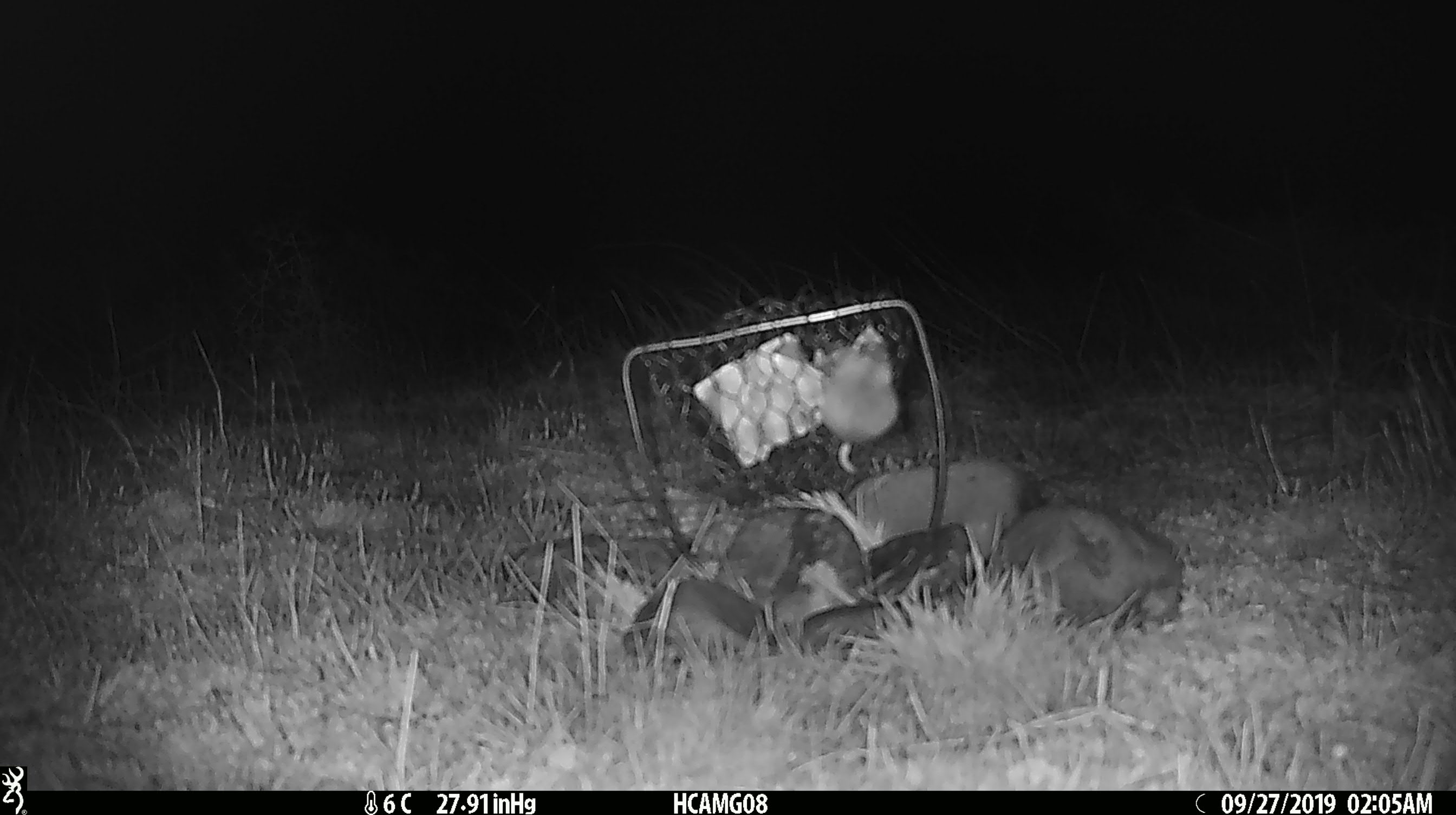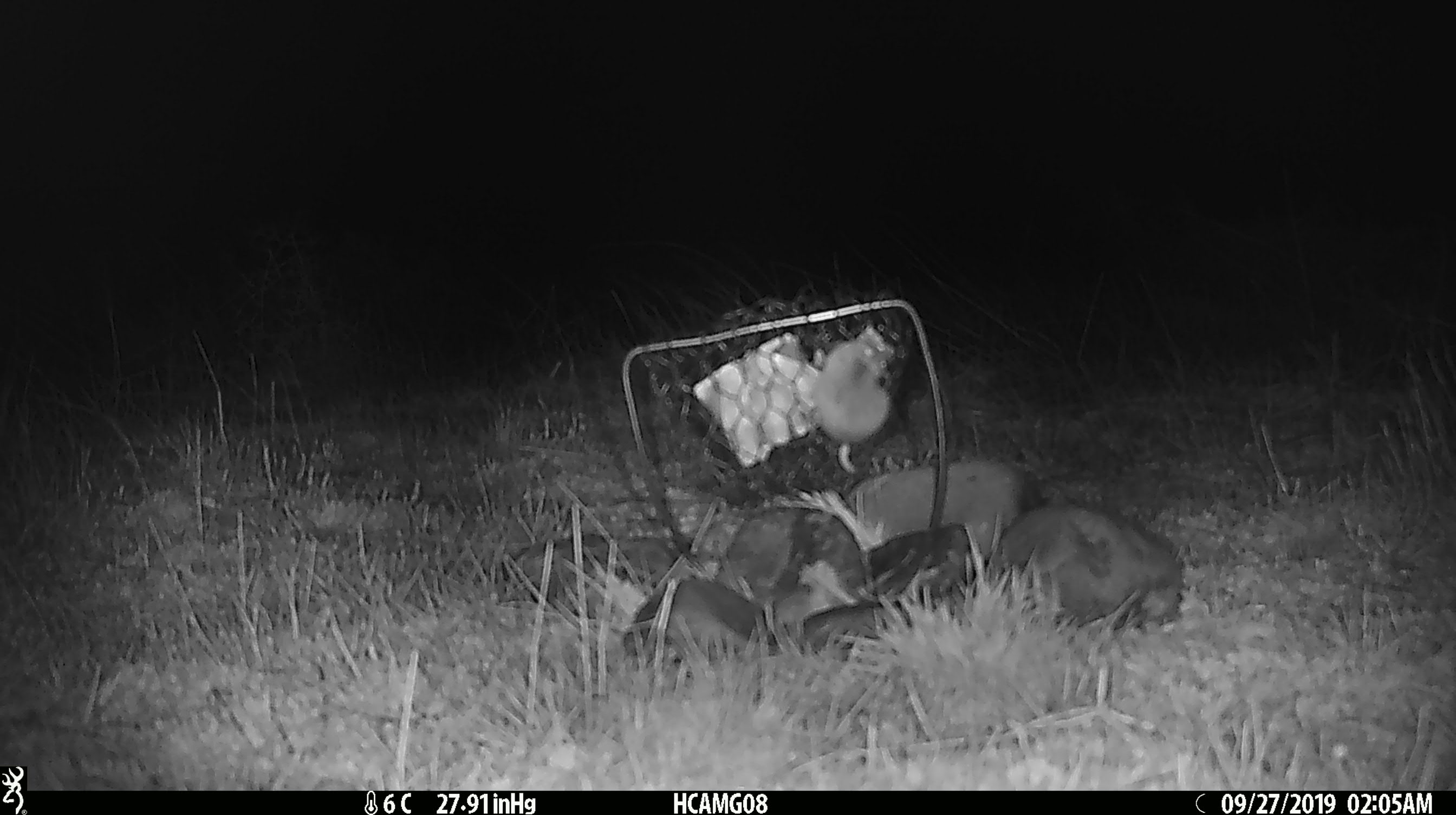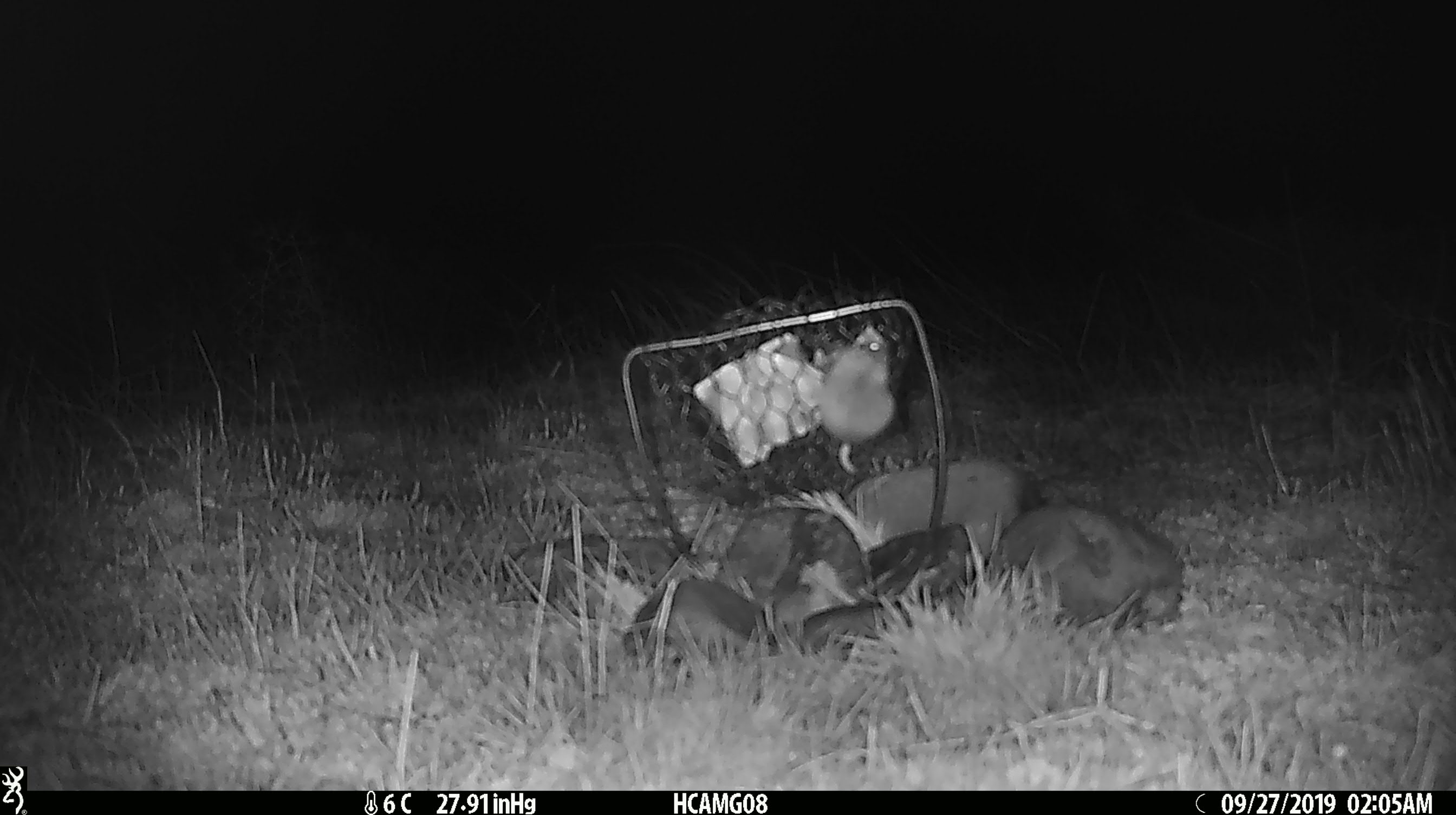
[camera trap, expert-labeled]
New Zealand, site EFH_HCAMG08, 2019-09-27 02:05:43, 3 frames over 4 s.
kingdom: Animalia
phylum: Chordata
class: Mammalia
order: Rodentia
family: Muridae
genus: Mus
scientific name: Mus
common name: mouse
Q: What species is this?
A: Mouse (Mus).